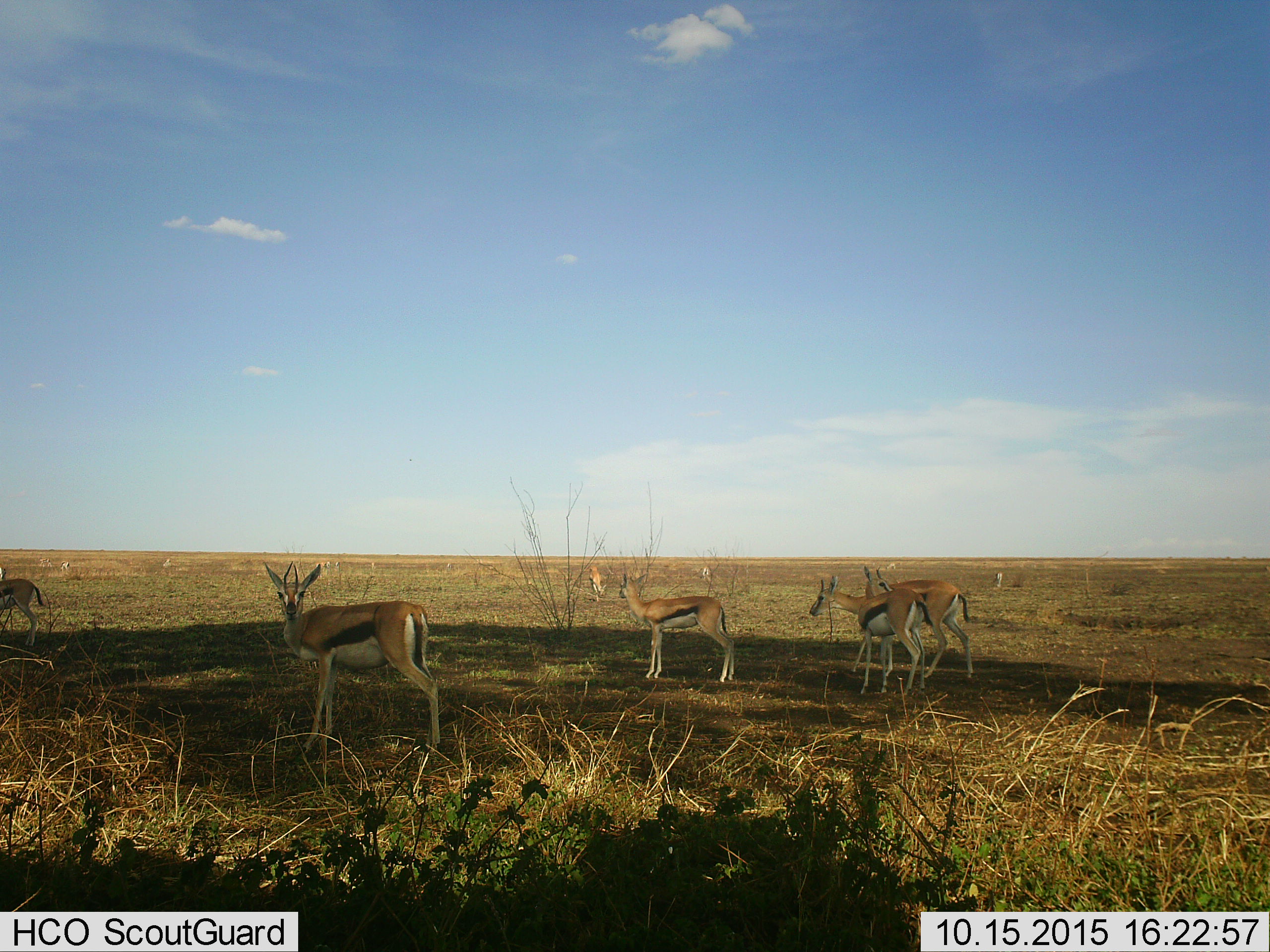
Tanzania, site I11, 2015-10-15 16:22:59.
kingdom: Animalia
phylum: Chordata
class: Mammalia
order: Artiodactyla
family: Bovidae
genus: Eudorcas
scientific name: Eudorcas thomsonii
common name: thomson's gazelle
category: gazellethomsons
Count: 11-50.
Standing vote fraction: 100%.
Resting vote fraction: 0%.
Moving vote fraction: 33%.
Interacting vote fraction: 11%.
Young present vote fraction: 0%.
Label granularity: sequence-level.